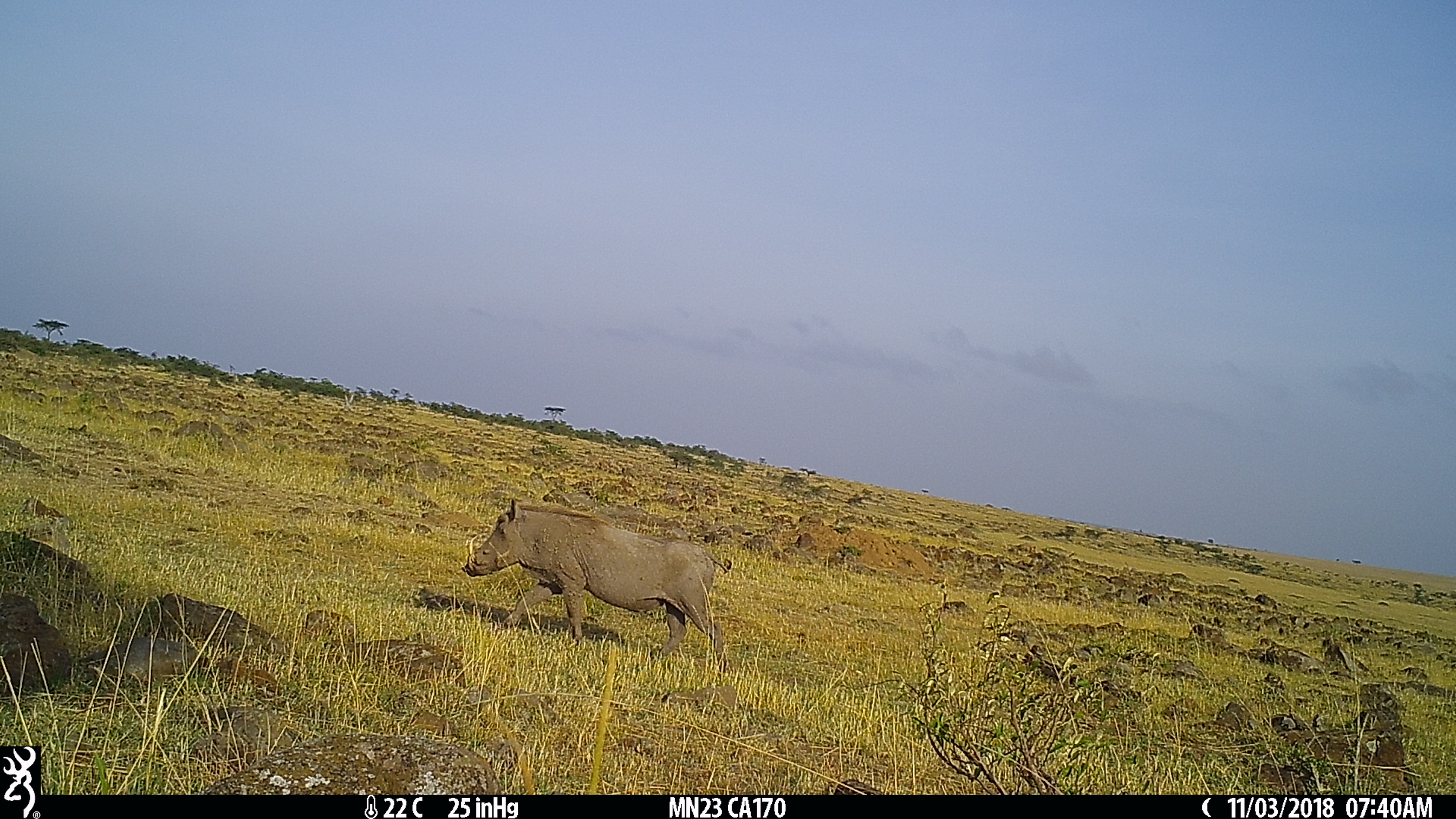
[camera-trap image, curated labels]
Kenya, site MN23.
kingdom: Animalia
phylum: Chordata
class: Mammalia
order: Artiodactyla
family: Suidae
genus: Phacochoerus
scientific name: Phacochoerus africanus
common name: common warthog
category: warthog